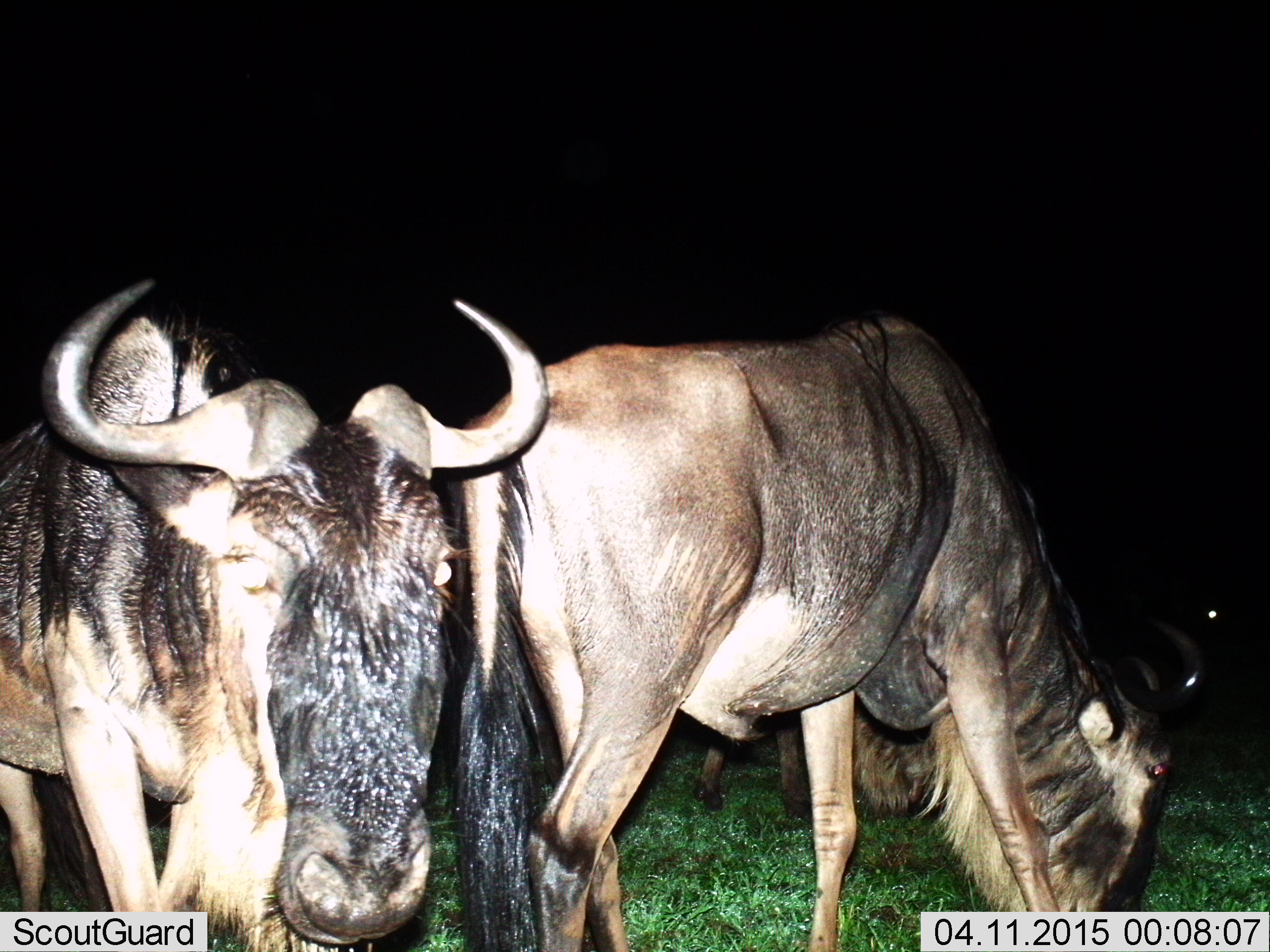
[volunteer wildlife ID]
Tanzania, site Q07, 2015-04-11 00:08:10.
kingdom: Animalia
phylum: Chordata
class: Mammalia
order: Artiodactyla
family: Bovidae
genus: Connochaetes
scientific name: Connochaetes taurinus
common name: blue wildebeest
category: wildebeest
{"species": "wildebeest (blue wildebeest) (Connochaetes taurinus)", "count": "2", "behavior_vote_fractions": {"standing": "50%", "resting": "0%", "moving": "0%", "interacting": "10%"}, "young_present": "0%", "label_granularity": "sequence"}